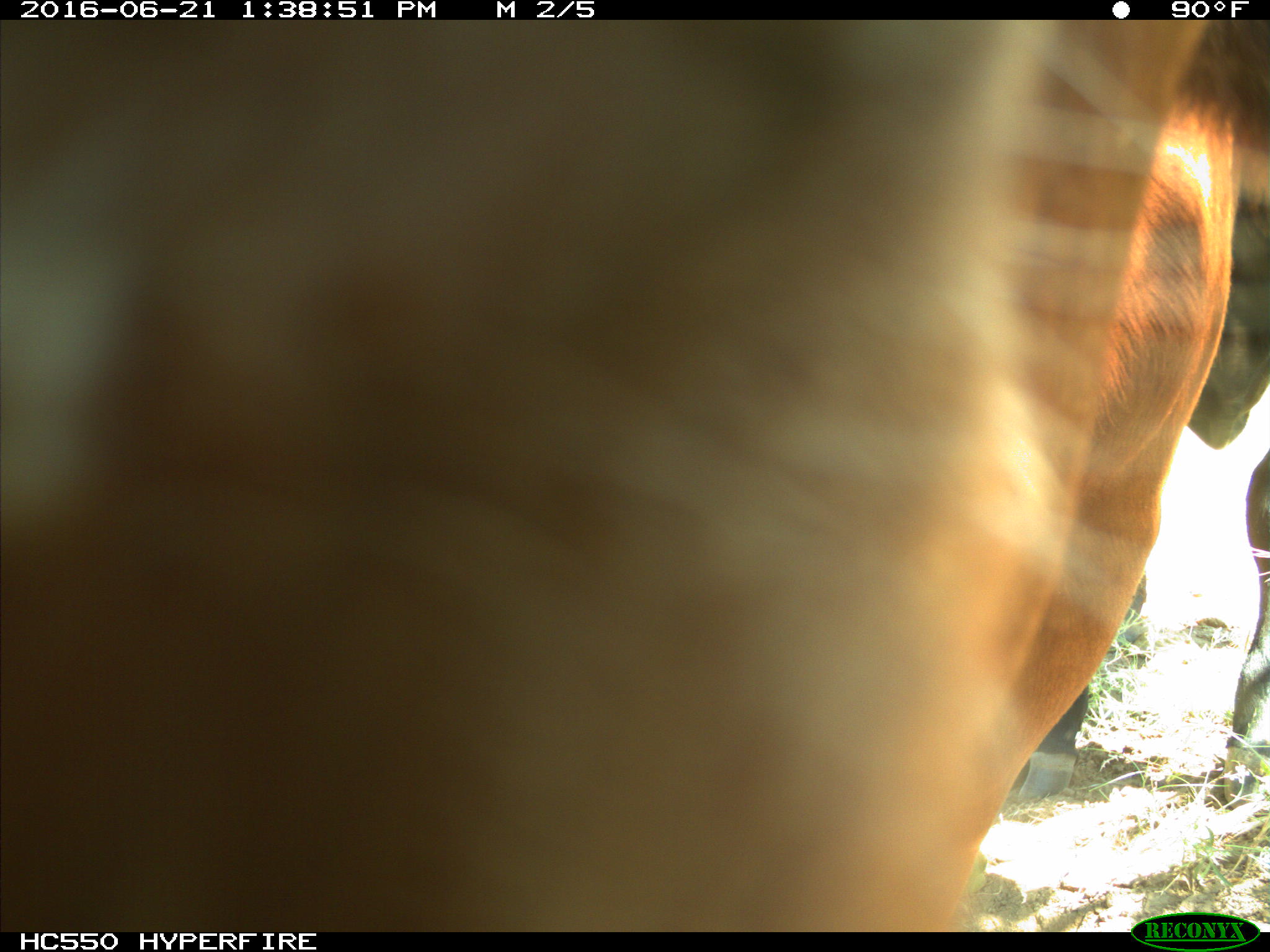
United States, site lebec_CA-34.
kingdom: Animalia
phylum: Chordata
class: Mammalia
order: Artiodactyla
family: Bovidae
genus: Bos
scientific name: Bos taurus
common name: domestic cow